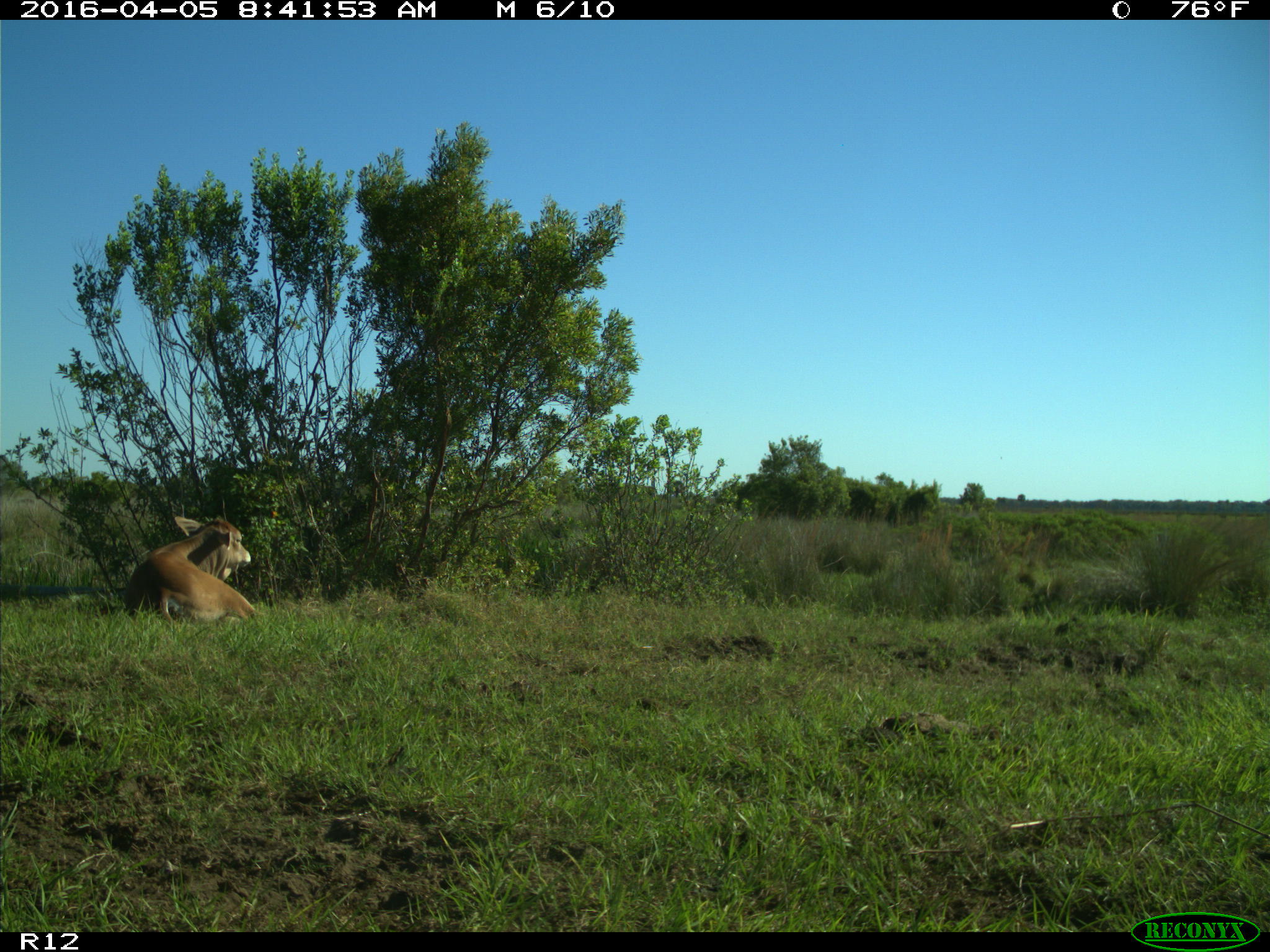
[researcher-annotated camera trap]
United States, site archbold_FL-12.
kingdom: Animalia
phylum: Chordata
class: Mammalia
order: Artiodactyla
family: Bovidae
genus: Bos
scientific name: Bos taurus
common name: domestic cow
Bos taurus (domestic cow).